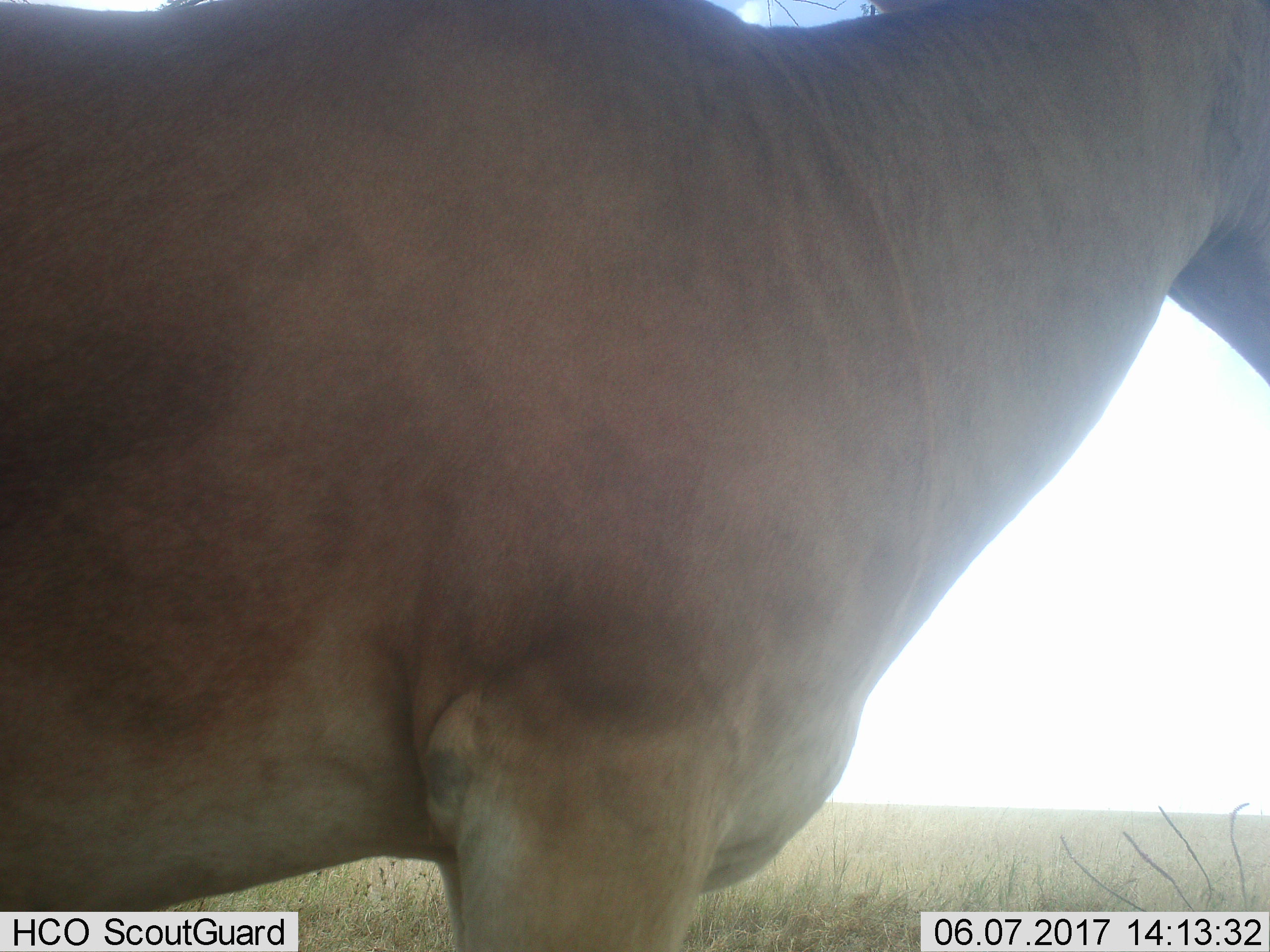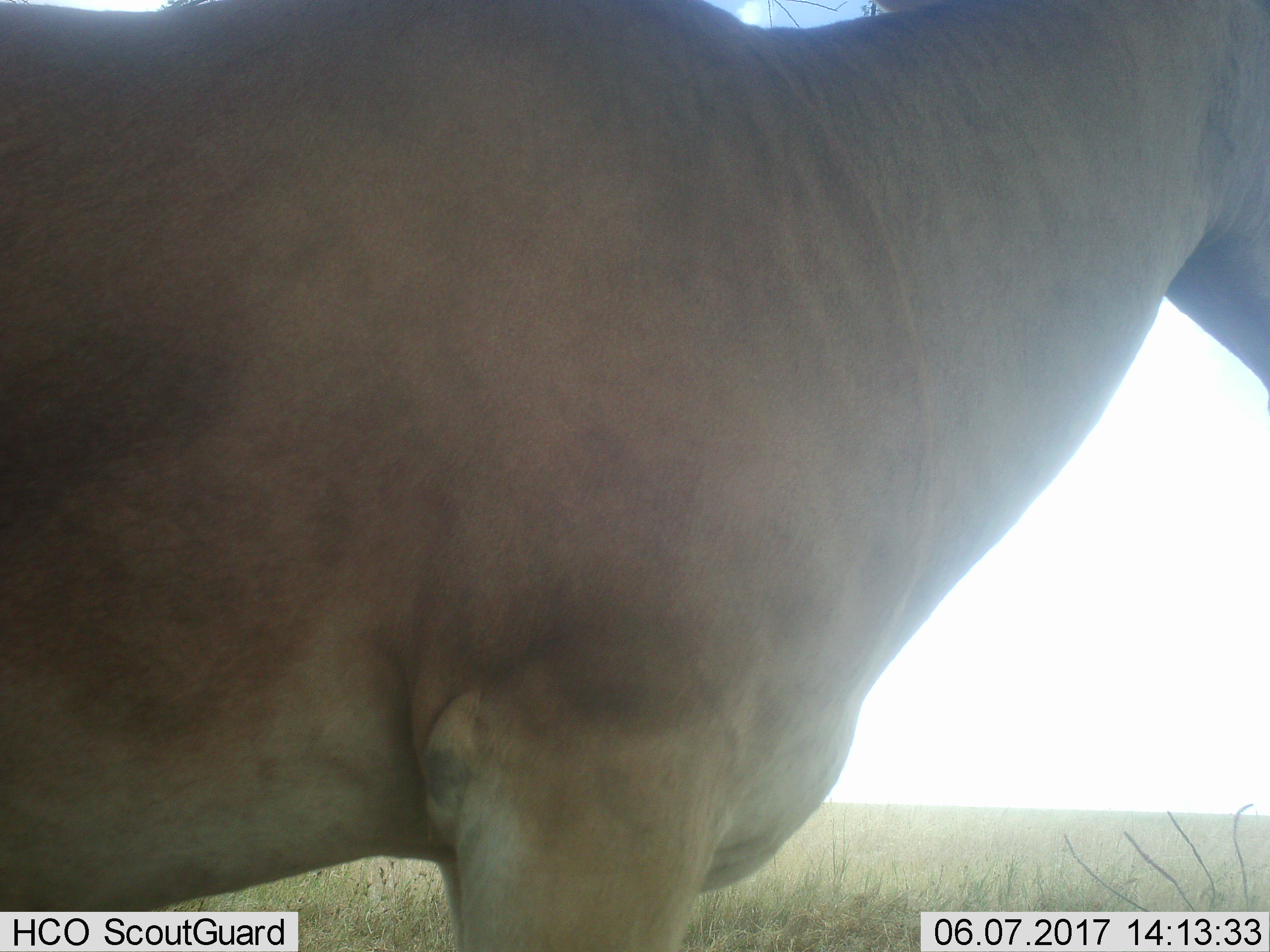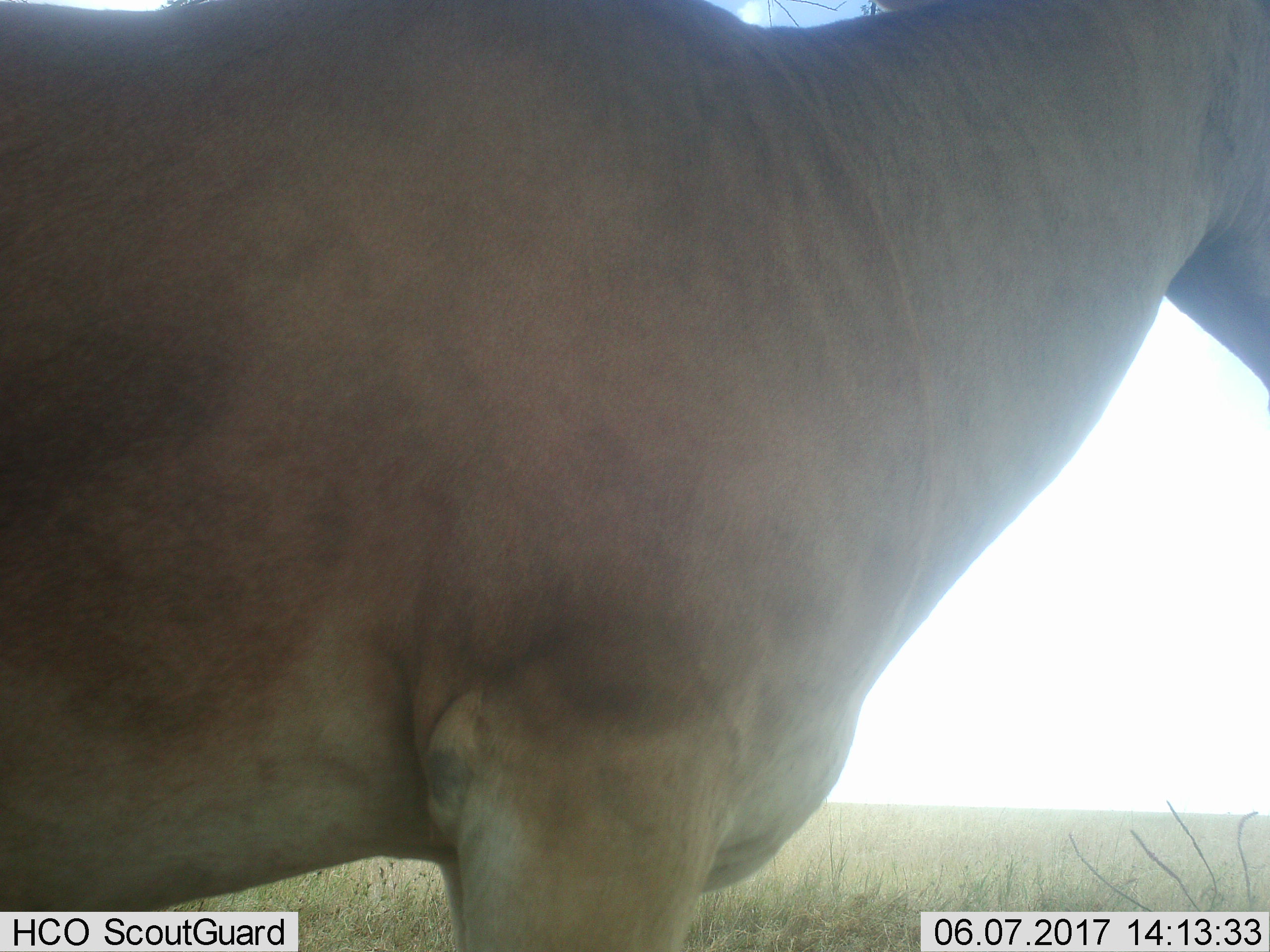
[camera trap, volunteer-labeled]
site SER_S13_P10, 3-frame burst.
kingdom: Animalia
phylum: Chordata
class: Mammalia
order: Artiodactyla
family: Bovidae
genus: Alcelaphus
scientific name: Alcelaphus buselaphus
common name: hartebeest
Hartebeest (Alcelaphus buselaphus), count 1. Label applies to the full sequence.